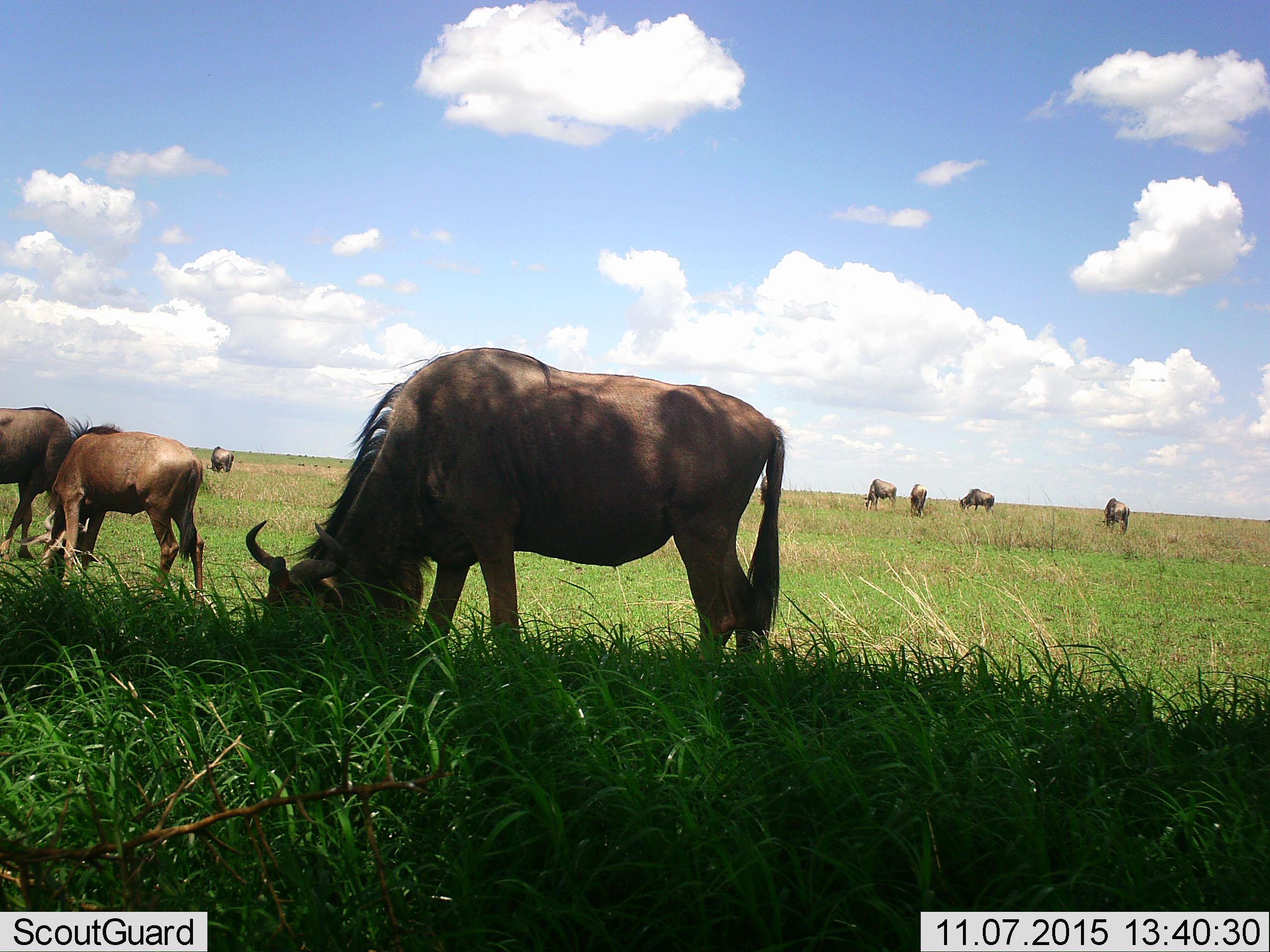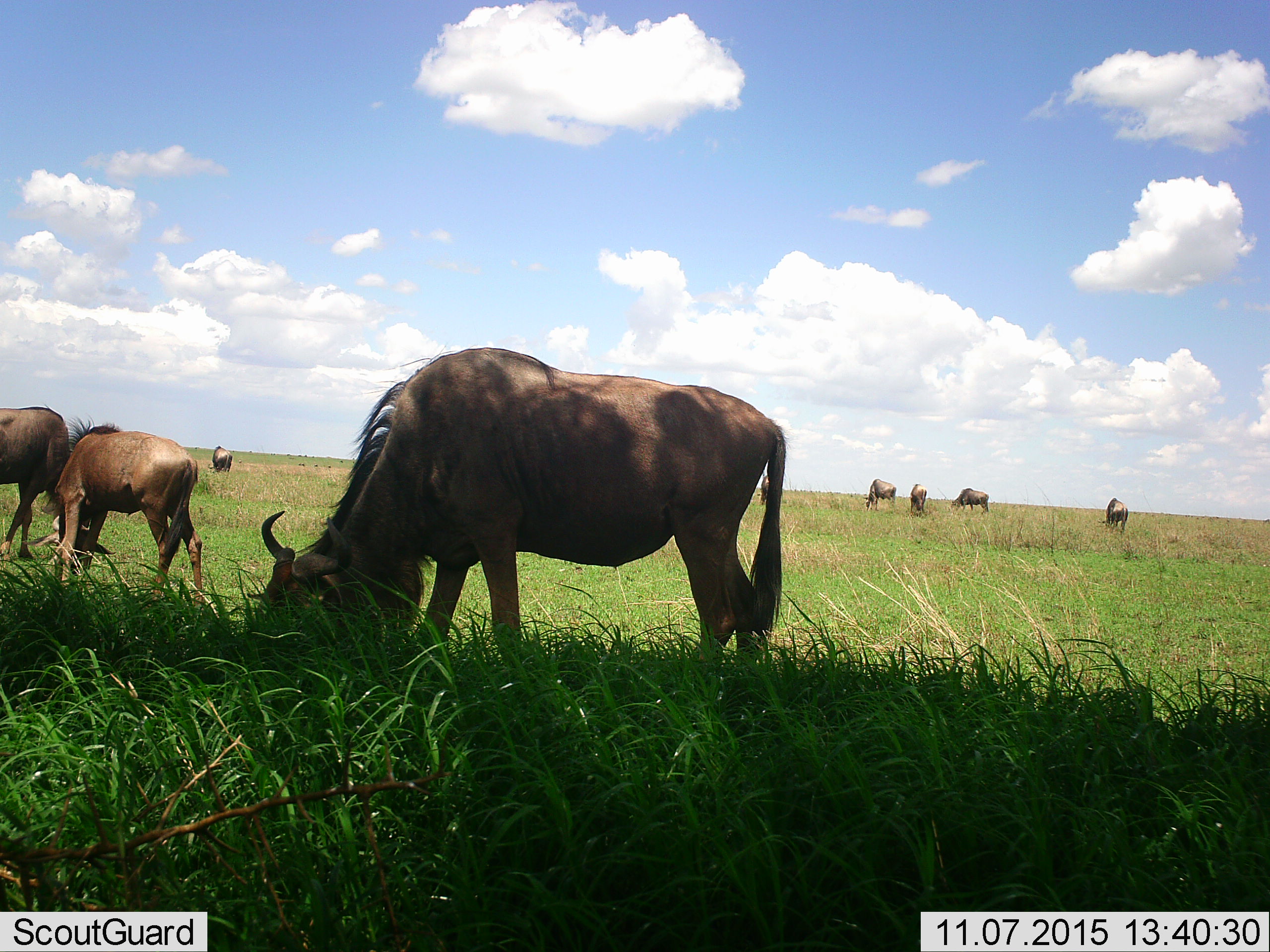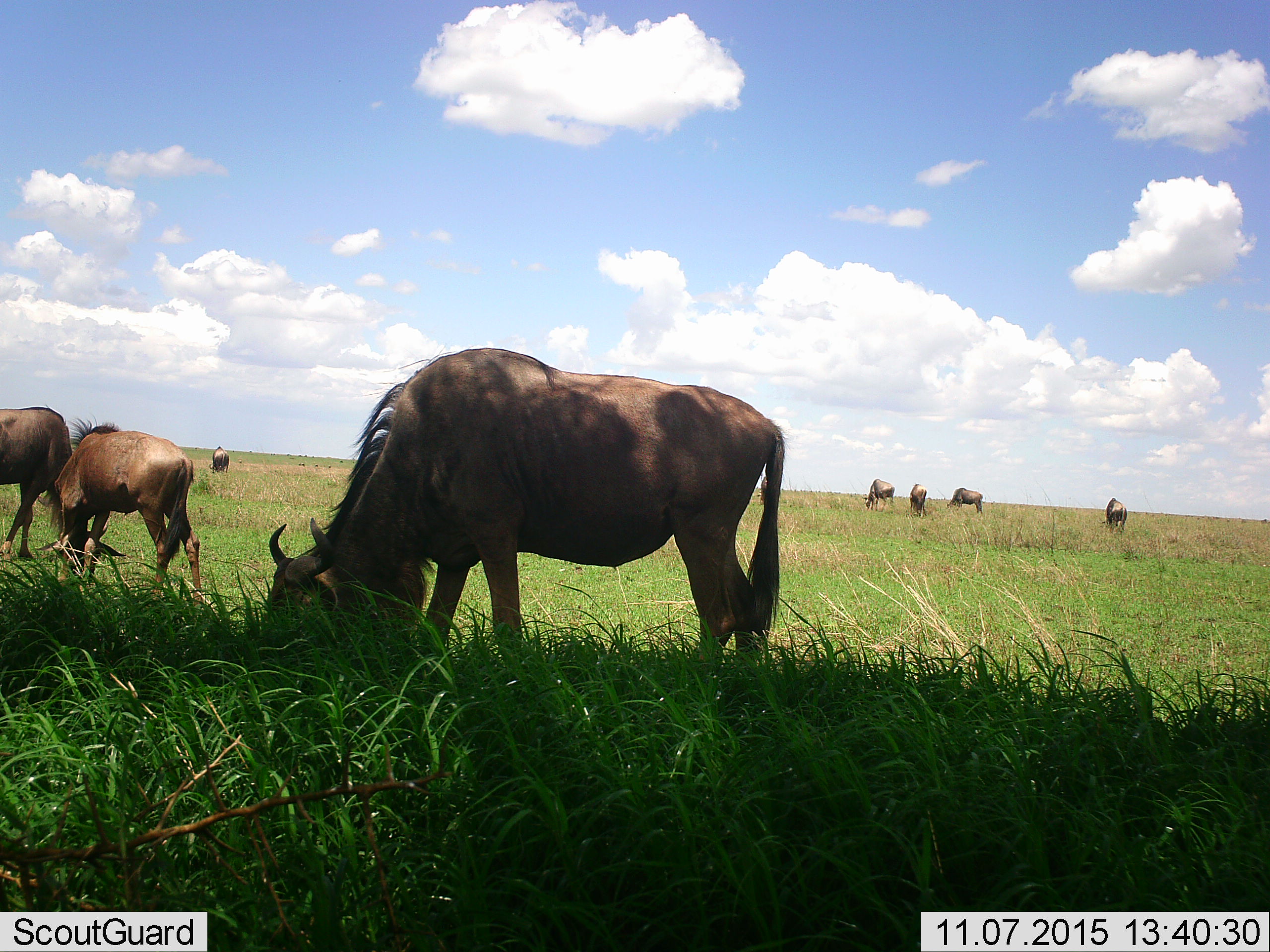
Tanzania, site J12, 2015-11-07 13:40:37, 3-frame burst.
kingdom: Animalia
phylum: Chordata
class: Mammalia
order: Artiodactyla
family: Bovidae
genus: Connochaetes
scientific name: Connochaetes taurinus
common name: blue wildebeest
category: wildebeest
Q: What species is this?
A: Wildebeest (blue wildebeest) (Connochaetes taurinus).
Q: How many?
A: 11-50.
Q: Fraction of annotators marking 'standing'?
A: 38%.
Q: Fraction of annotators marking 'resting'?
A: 0%.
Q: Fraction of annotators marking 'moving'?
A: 25%.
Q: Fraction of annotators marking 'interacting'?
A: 12%.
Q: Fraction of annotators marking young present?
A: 25%.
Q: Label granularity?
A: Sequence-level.